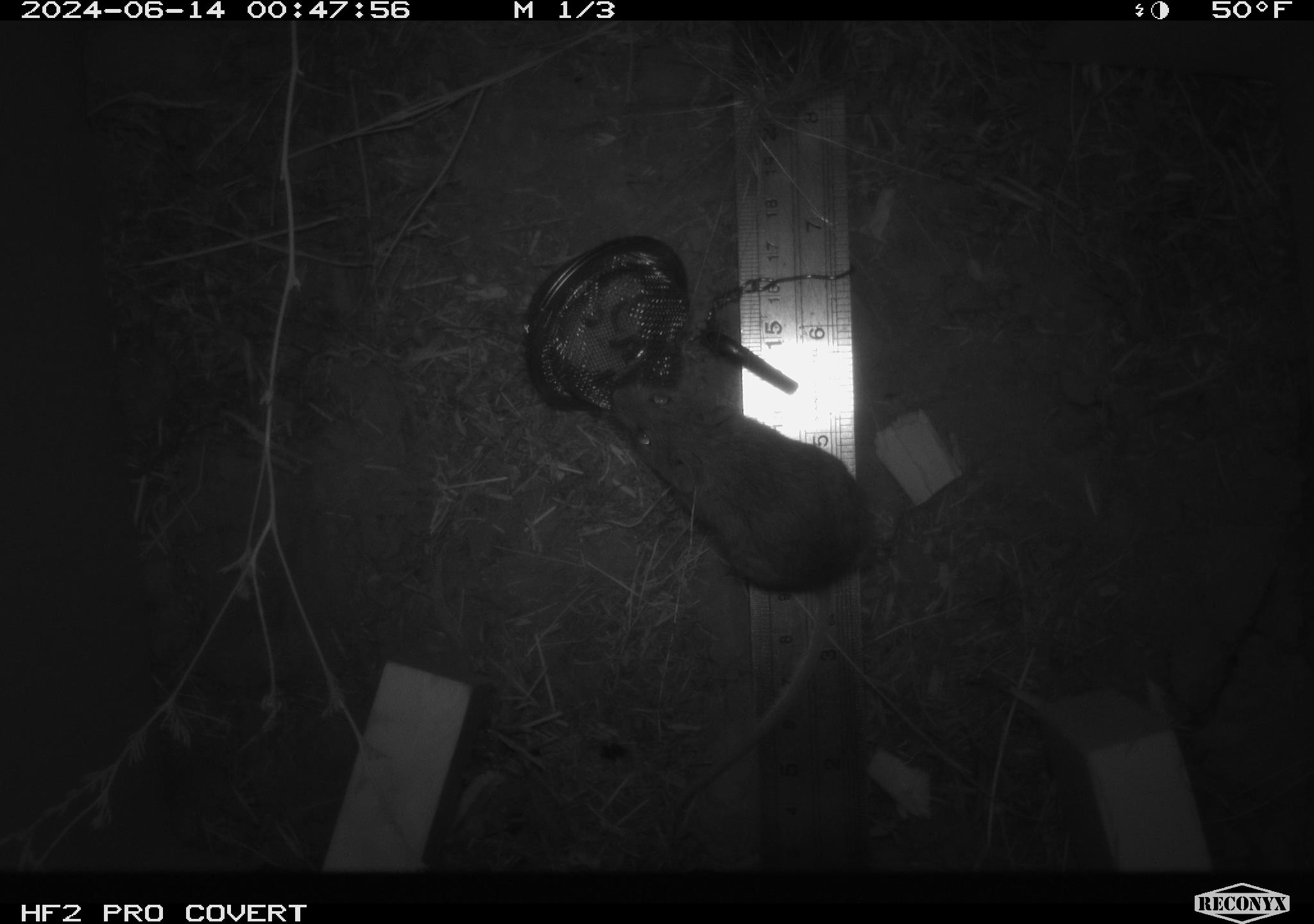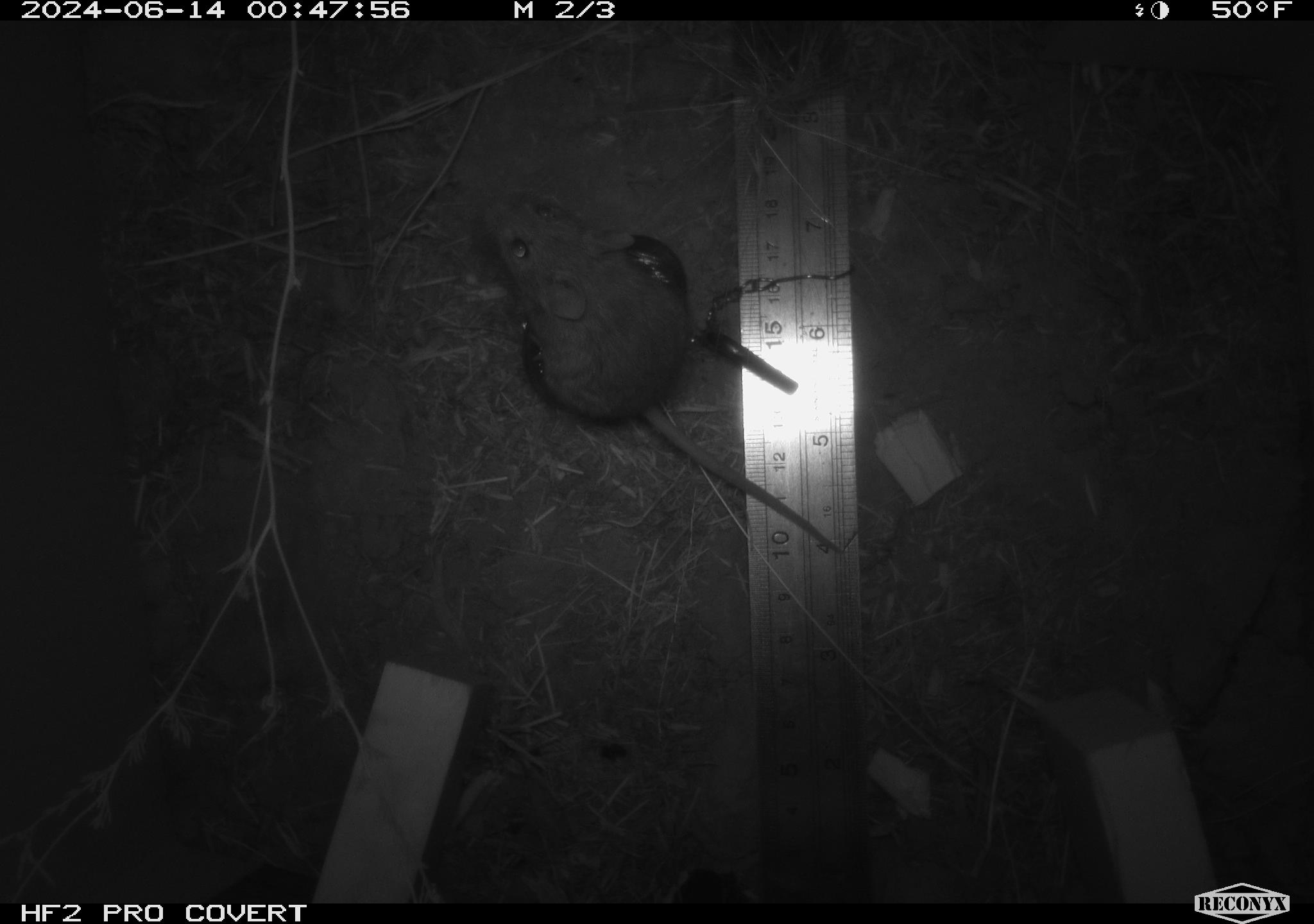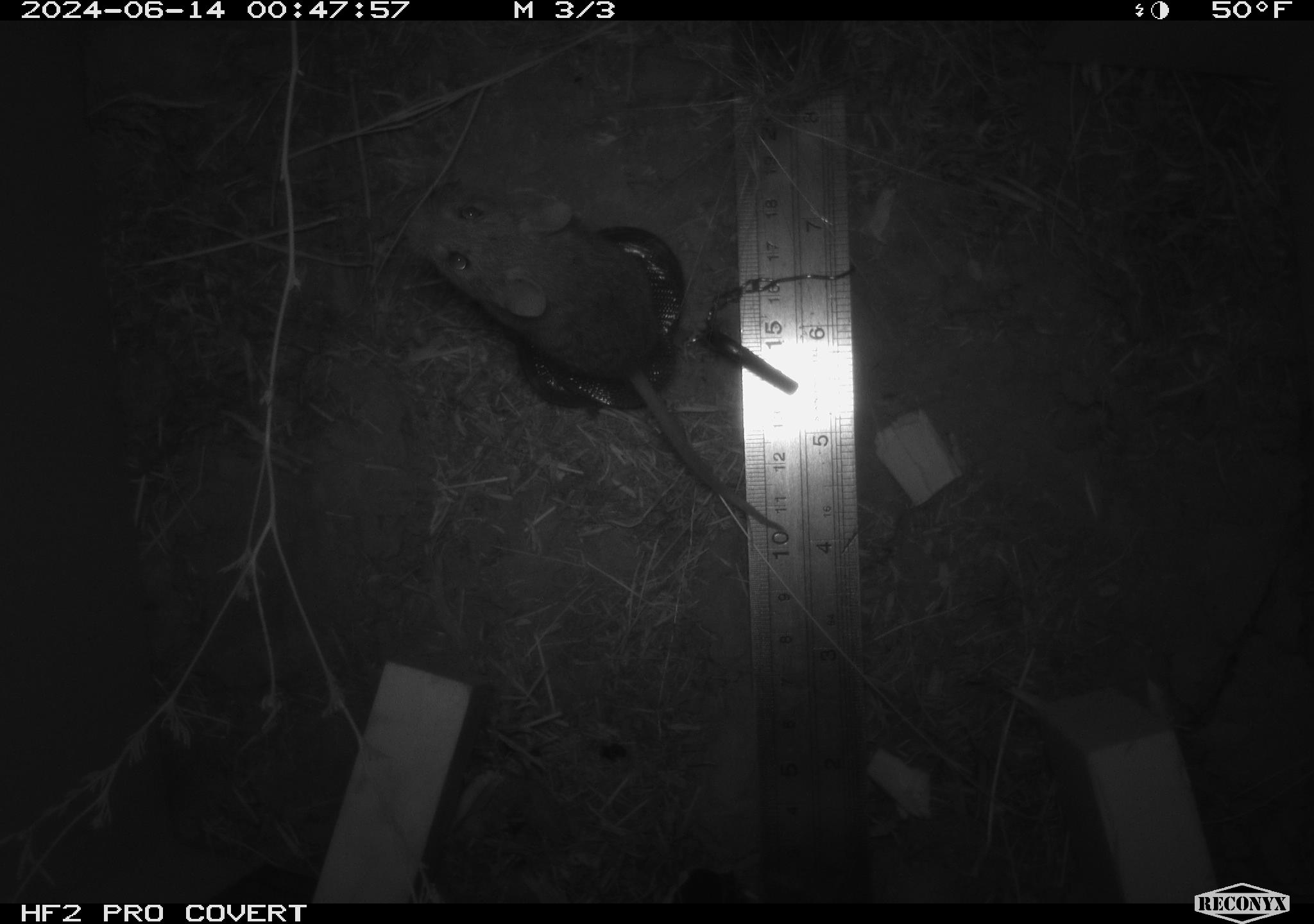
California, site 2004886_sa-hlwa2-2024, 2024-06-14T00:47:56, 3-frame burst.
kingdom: Animalia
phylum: Chordata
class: Mammalia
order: Rodentia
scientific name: Rodentia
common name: mouse species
Mouse species (Rodentia).